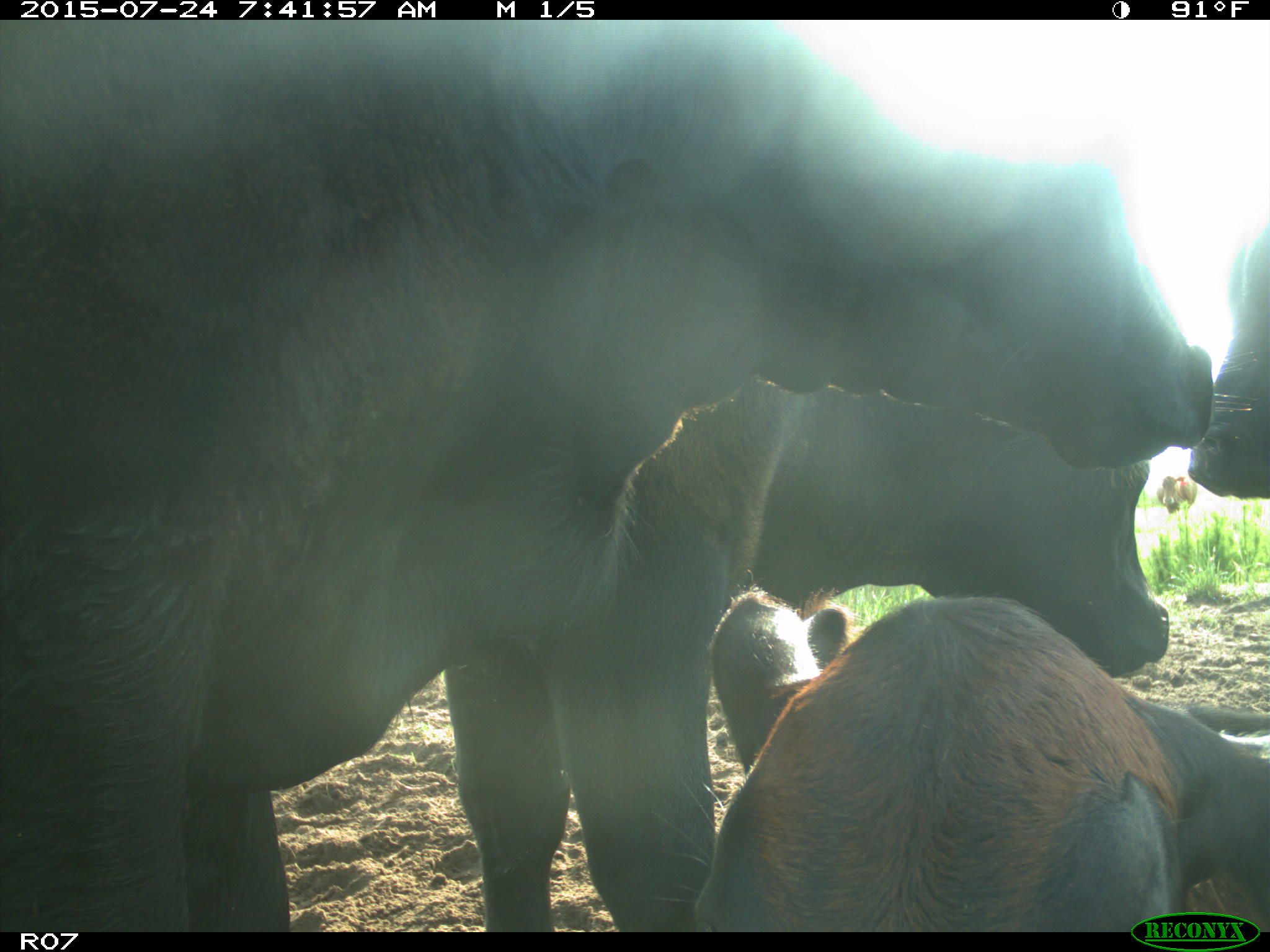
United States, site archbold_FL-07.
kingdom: Animalia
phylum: Chordata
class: Mammalia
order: Artiodactyla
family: Bovidae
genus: Bos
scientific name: Bos taurus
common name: domestic cow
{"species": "Bos taurus (domestic cow)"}